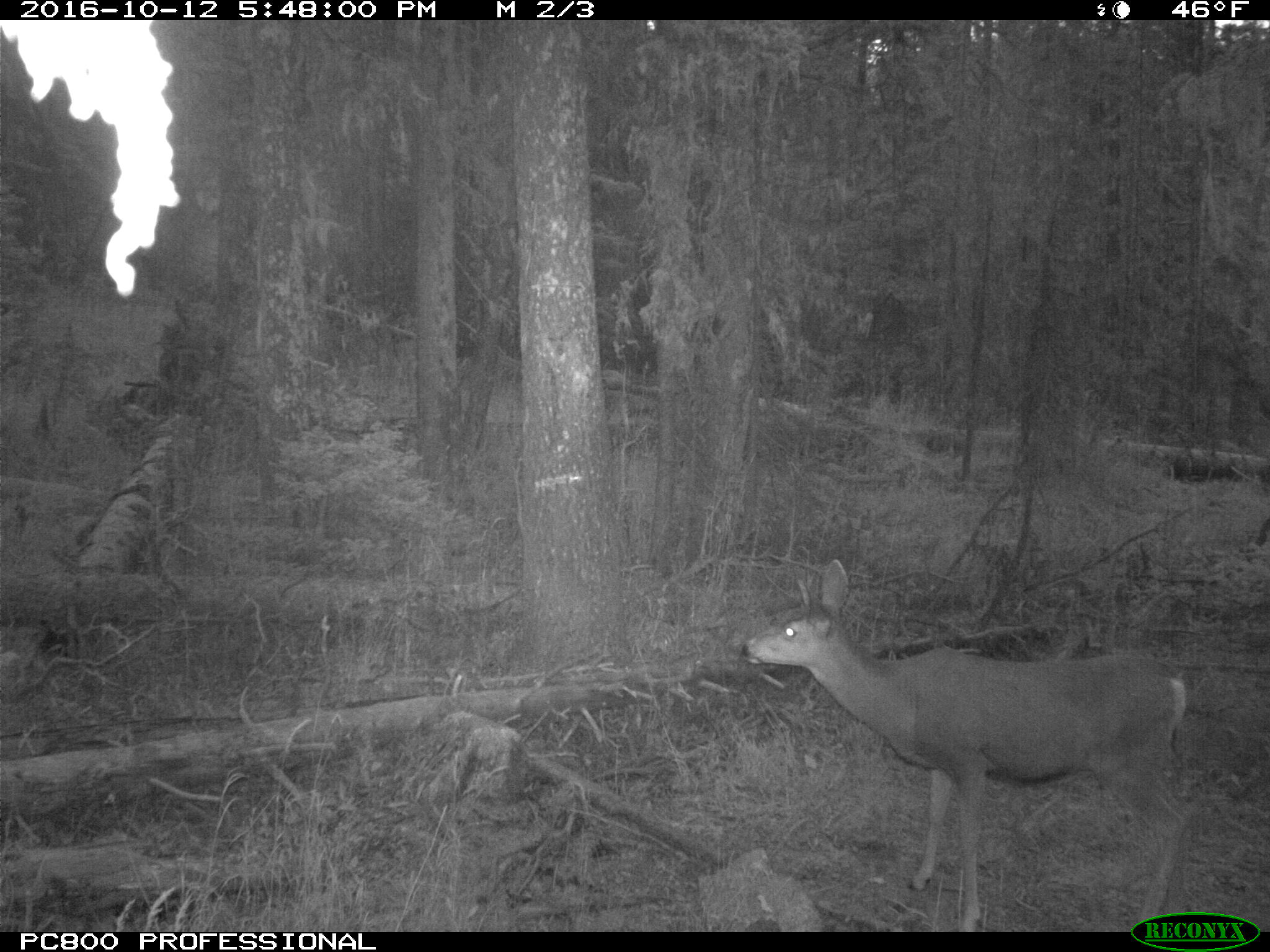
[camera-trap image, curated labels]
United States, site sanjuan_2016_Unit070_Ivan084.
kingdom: Animalia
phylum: Chordata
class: Mammalia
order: Artiodactyla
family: Cervidae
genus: Odocoileus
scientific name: Odocoileus hemionus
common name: mule deer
Odocoileus hemionus (mule deer).